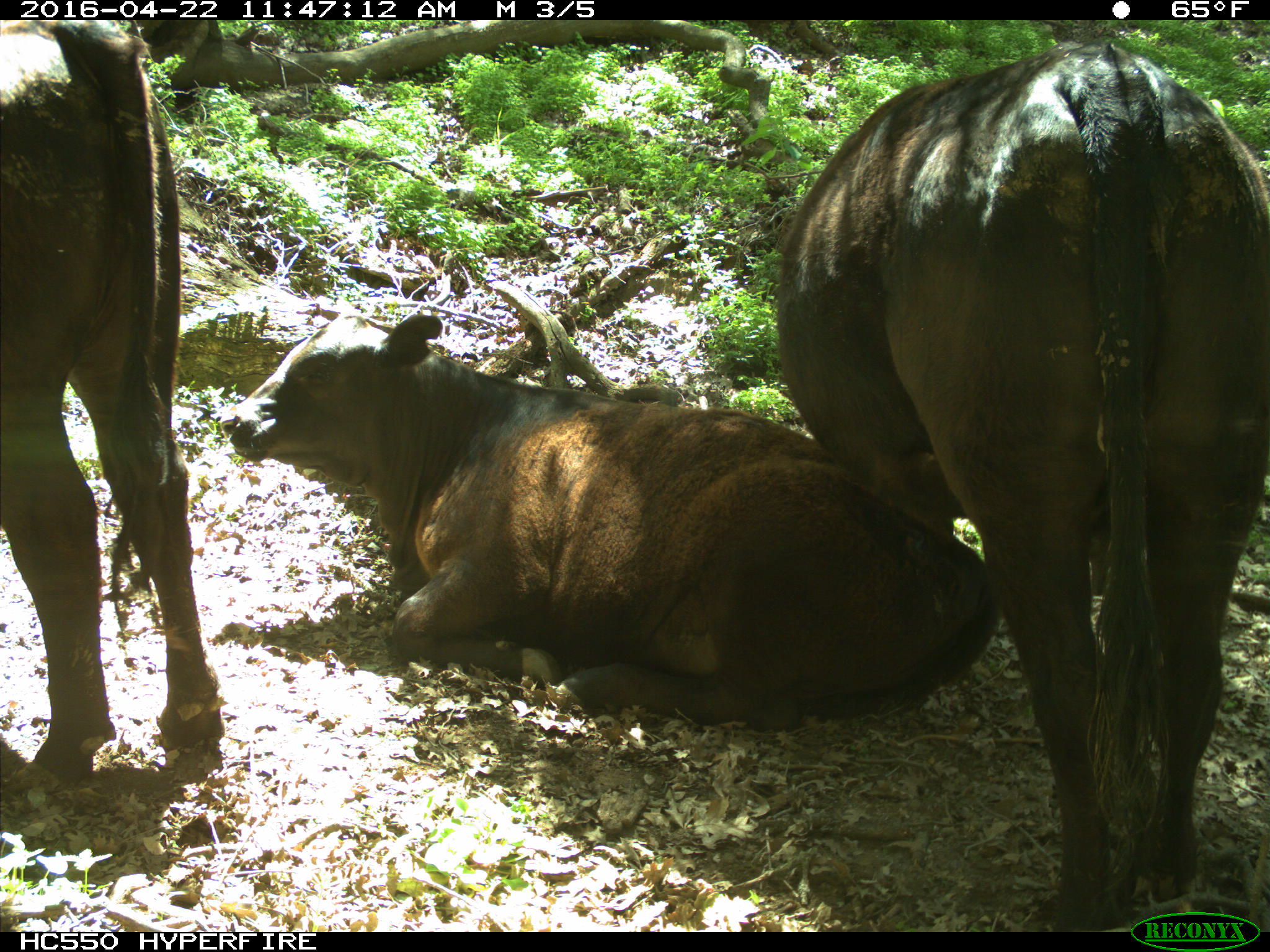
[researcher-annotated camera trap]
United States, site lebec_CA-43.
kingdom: Animalia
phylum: Chordata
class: Mammalia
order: Artiodactyla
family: Bovidae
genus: Bos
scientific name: Bos taurus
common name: domestic cow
Bos taurus (domestic cow).